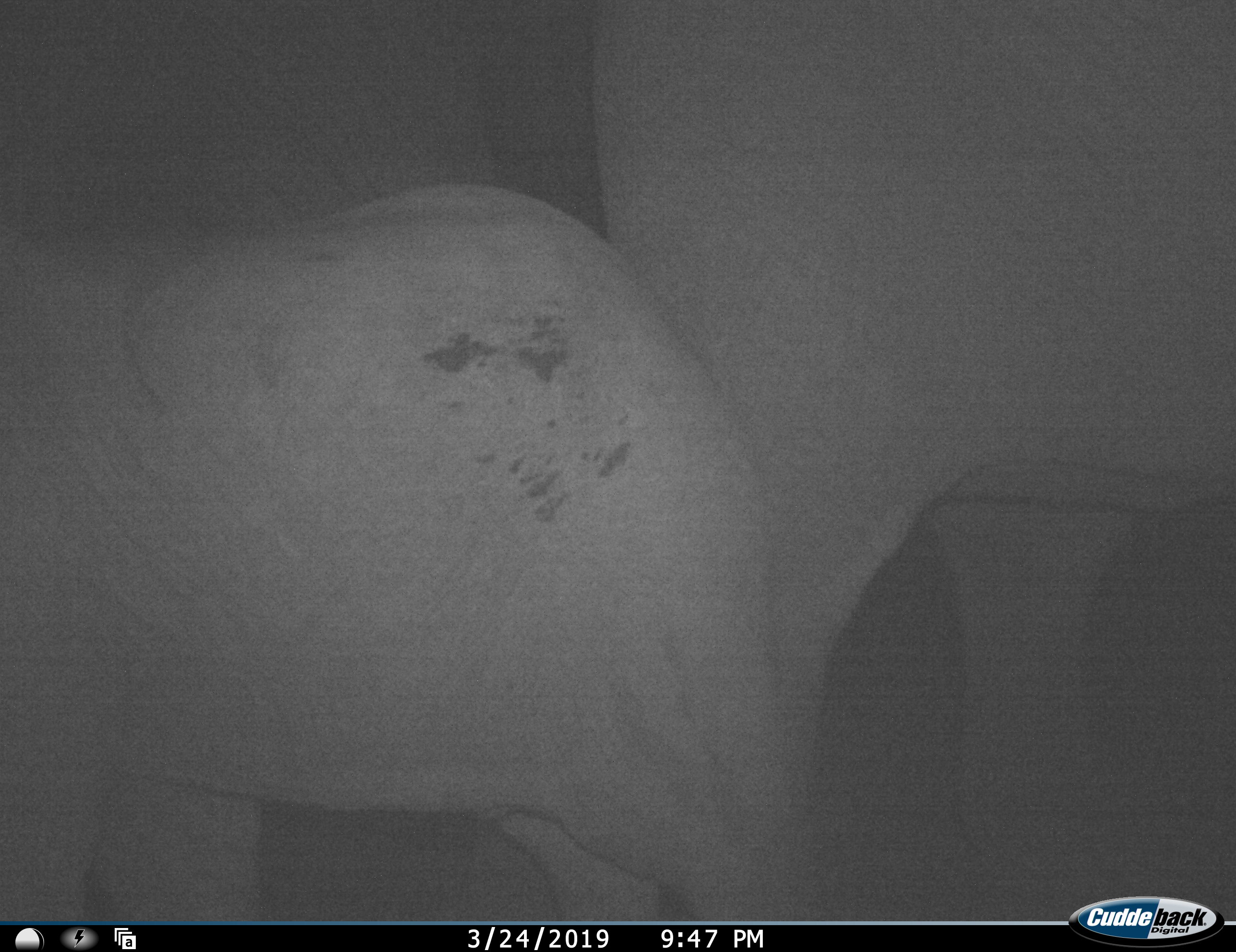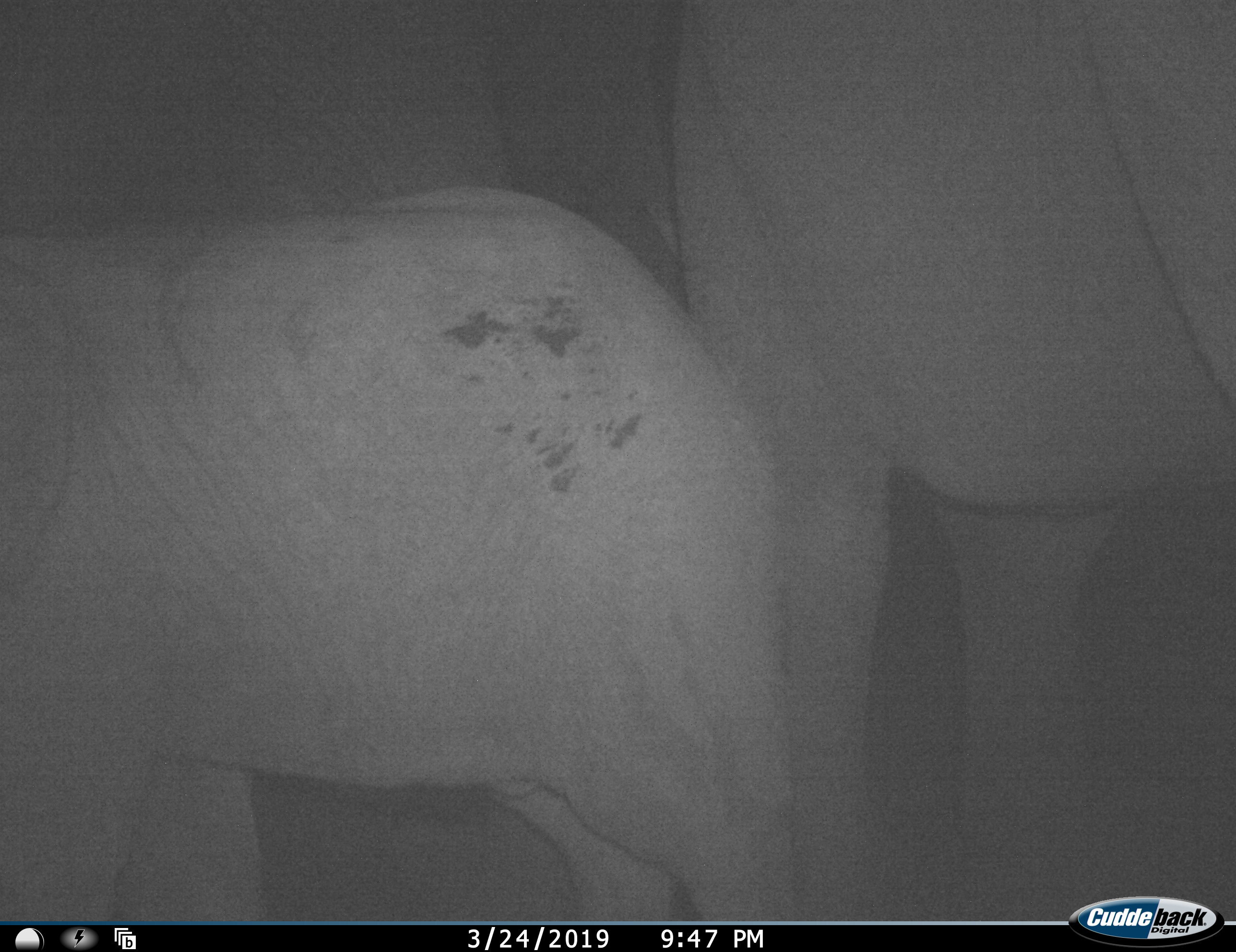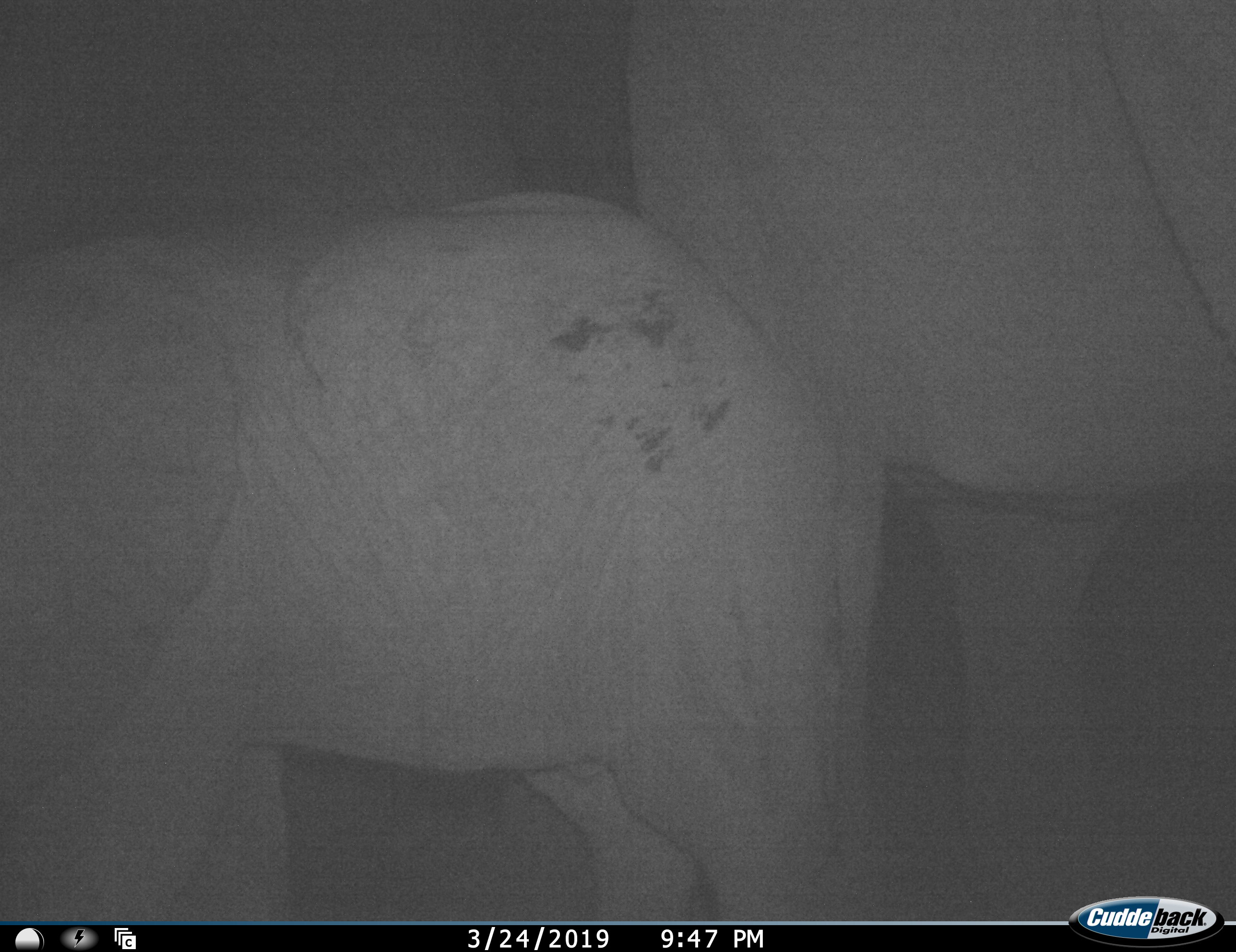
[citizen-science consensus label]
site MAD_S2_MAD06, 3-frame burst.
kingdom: Animalia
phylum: Chordata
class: Mammalia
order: Proboscidea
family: Elephantidae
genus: Loxodonta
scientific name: Loxodonta africana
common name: african bush elephant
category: elephant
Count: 2.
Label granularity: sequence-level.